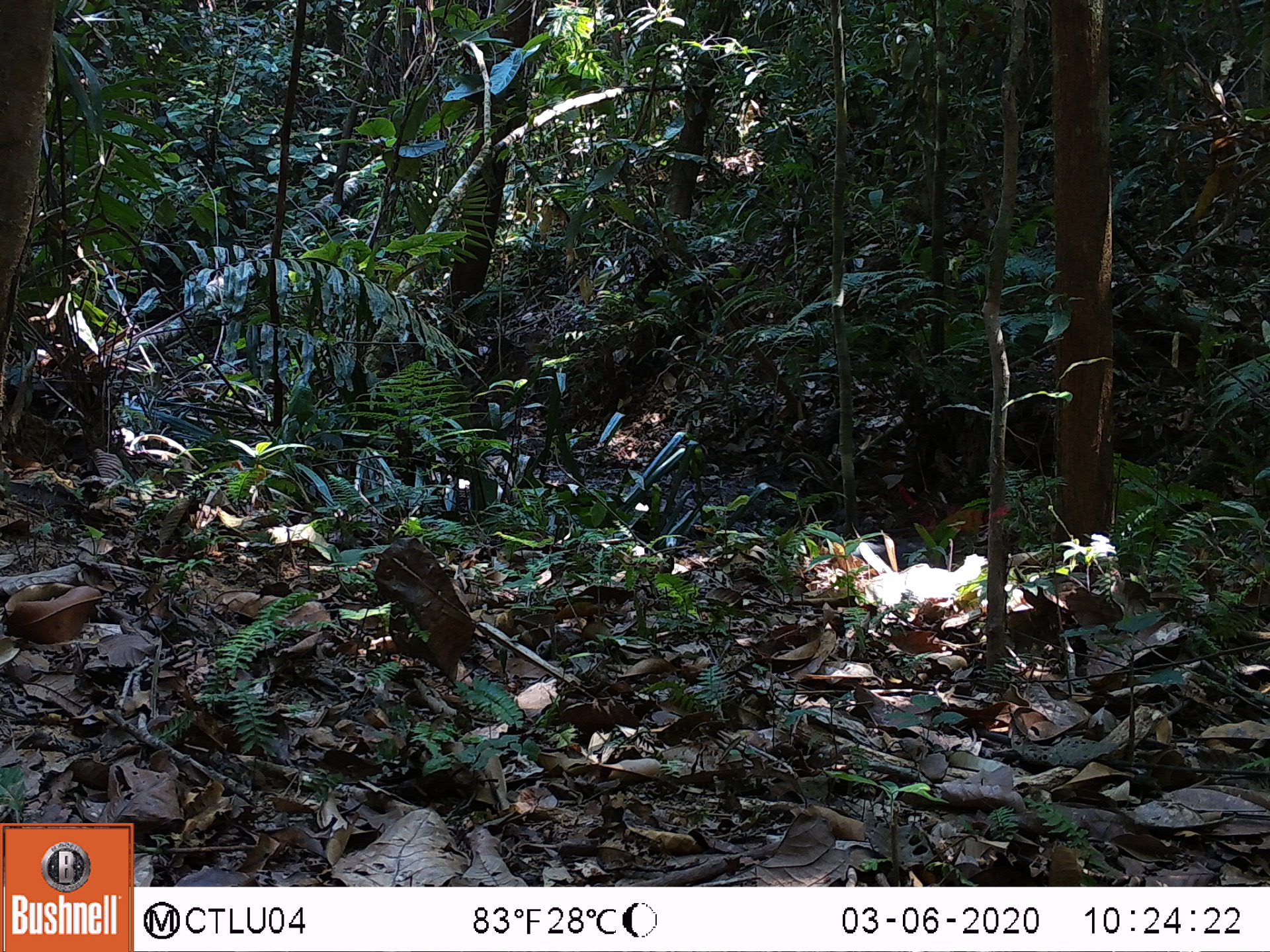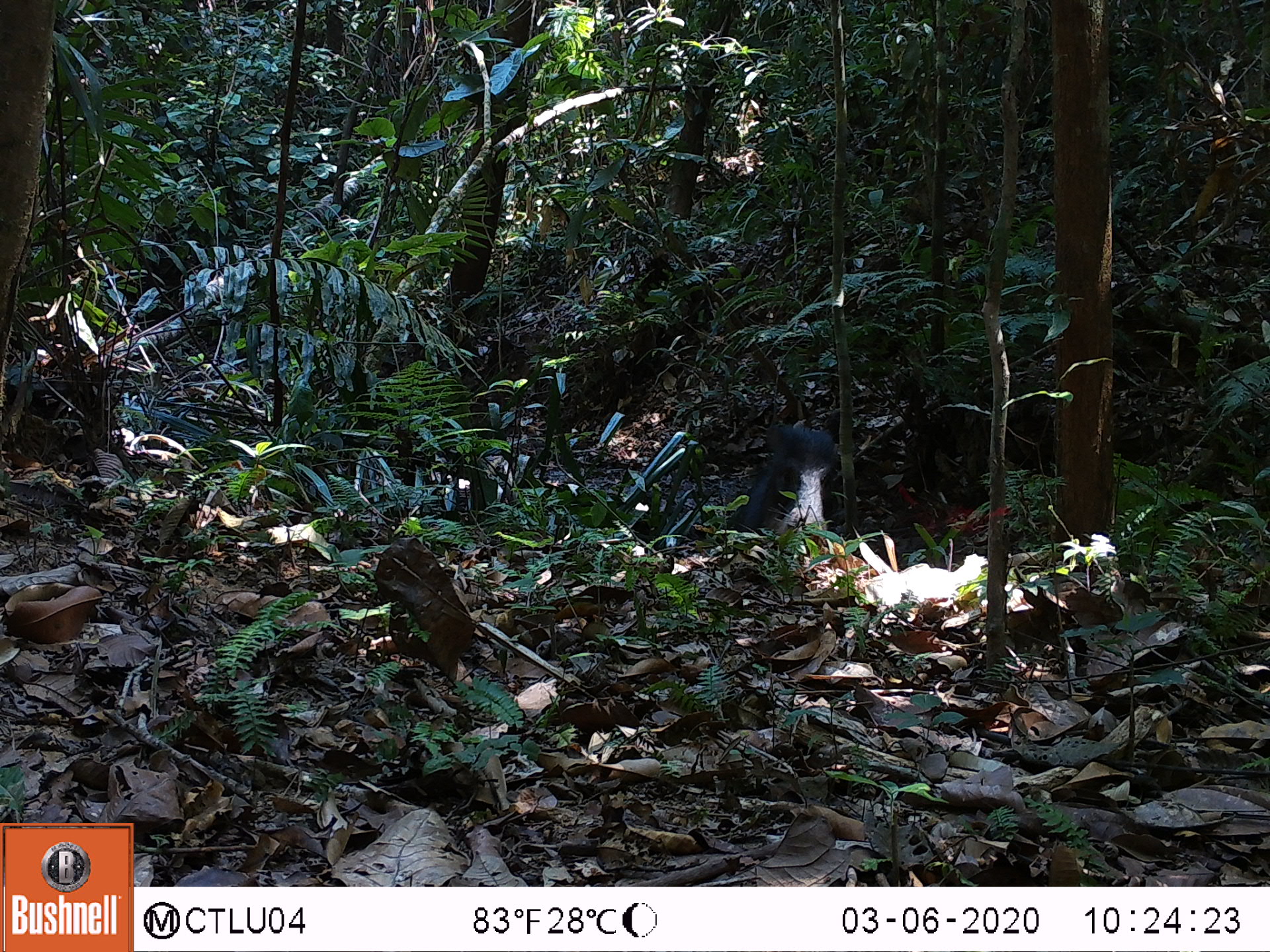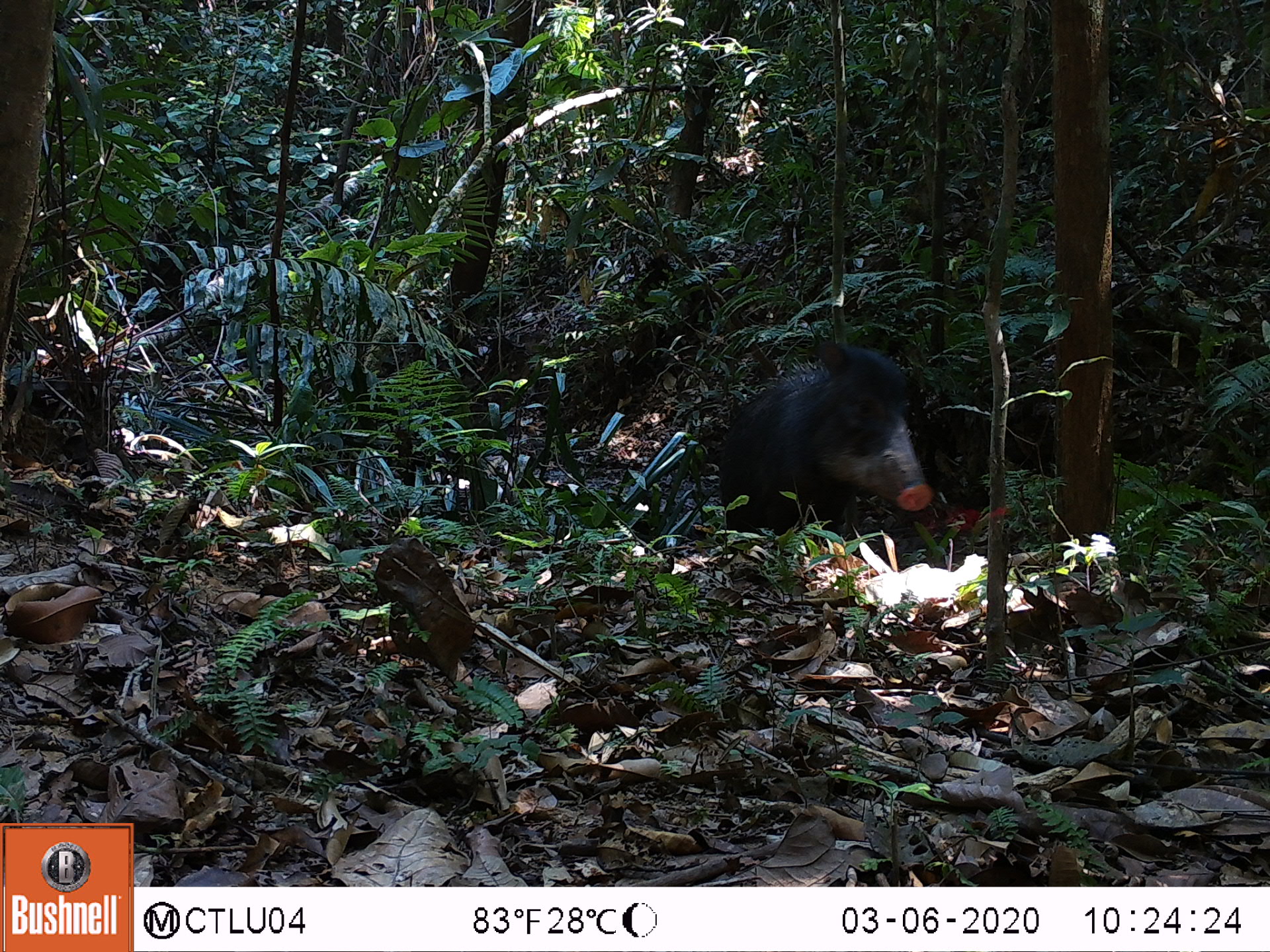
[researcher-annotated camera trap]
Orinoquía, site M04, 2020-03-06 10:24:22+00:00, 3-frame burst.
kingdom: Animalia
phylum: Chordata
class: Mammalia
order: Artiodactyla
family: Tayassuidae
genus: Tayassu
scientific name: Tayassu pecari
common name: white-lipped peccary